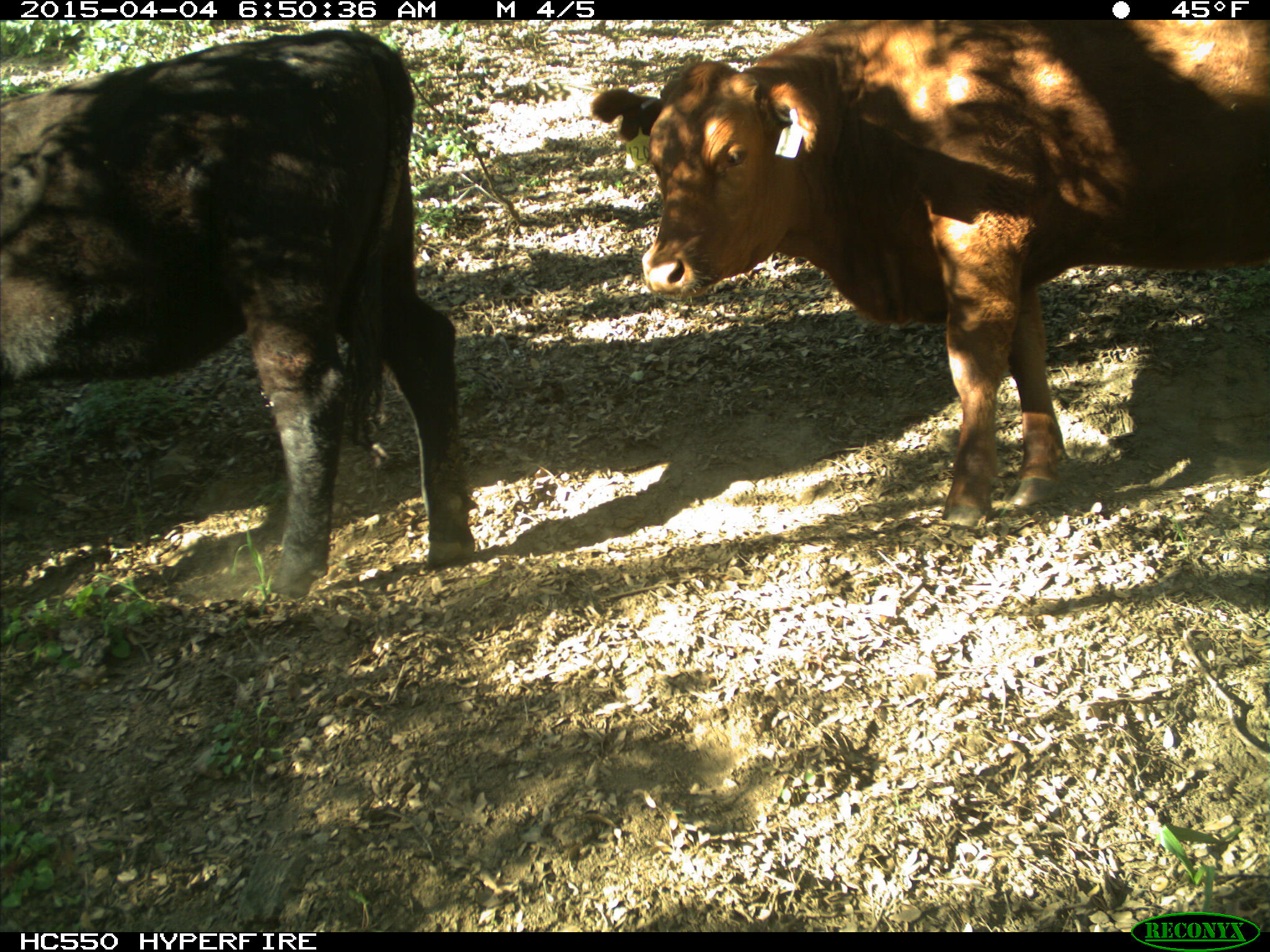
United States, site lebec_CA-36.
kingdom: Animalia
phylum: Chordata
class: Mammalia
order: Artiodactyla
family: Bovidae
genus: Bos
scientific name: Bos taurus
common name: domestic cow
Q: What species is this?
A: Bos taurus (domestic cow).